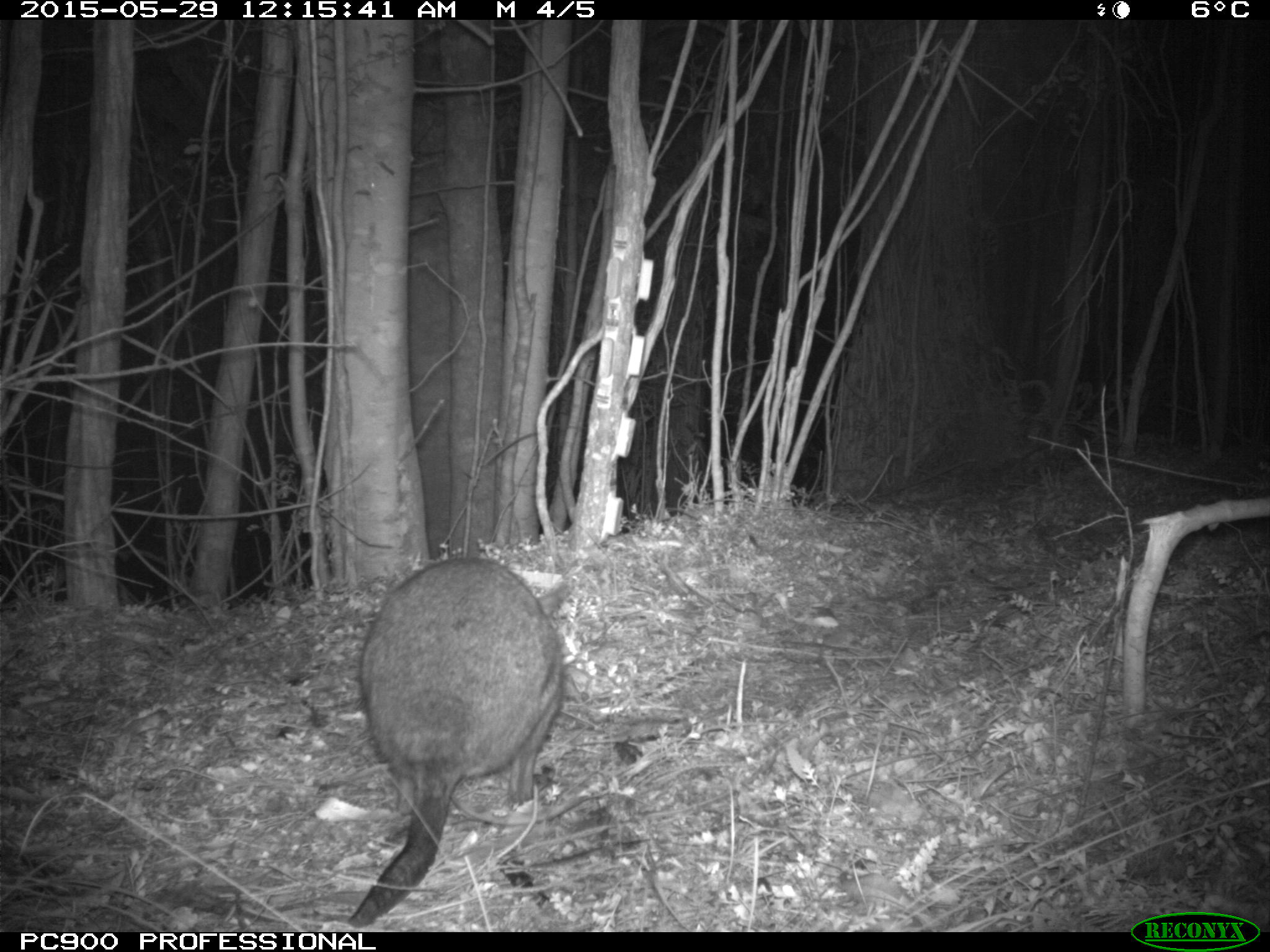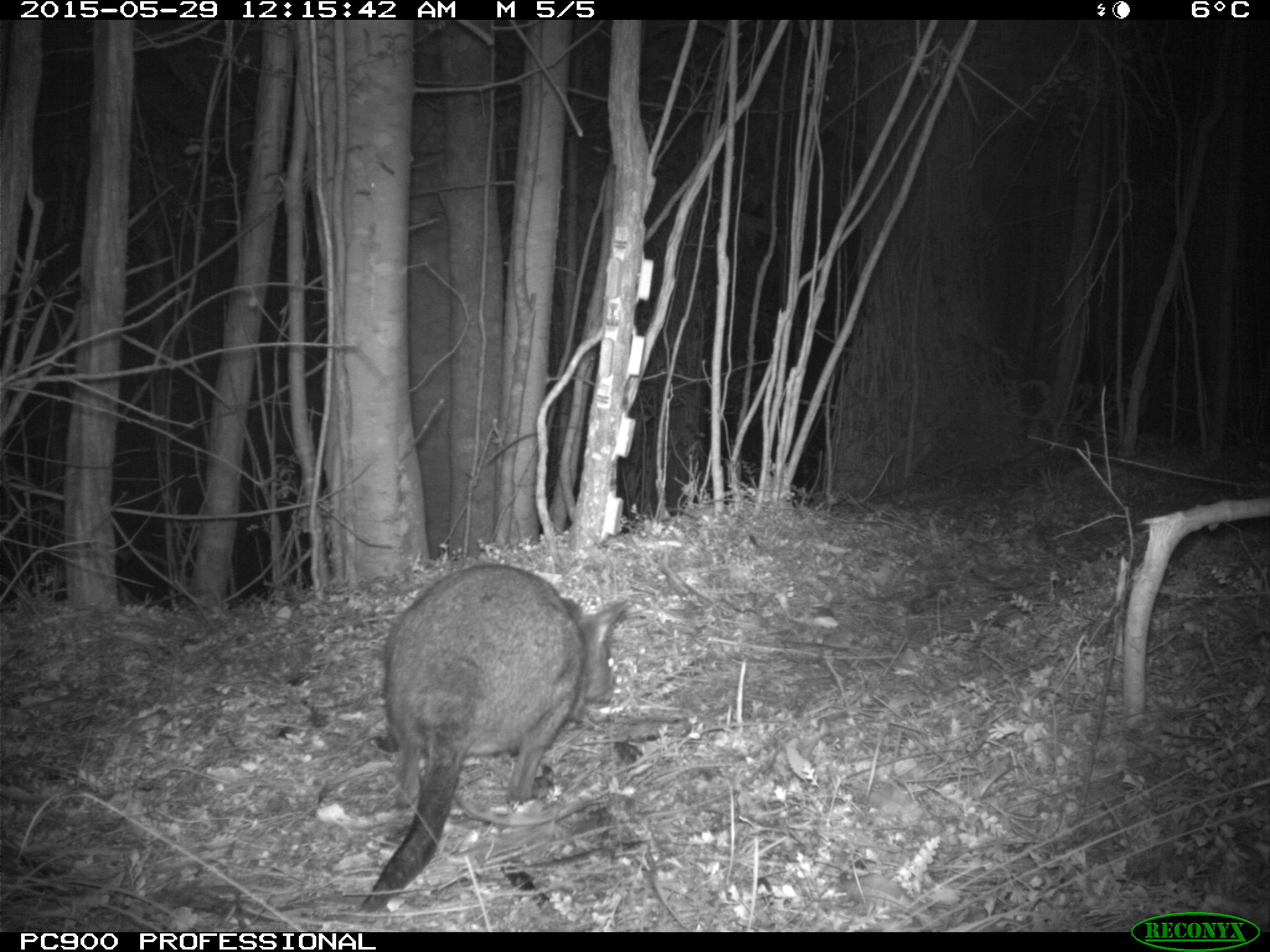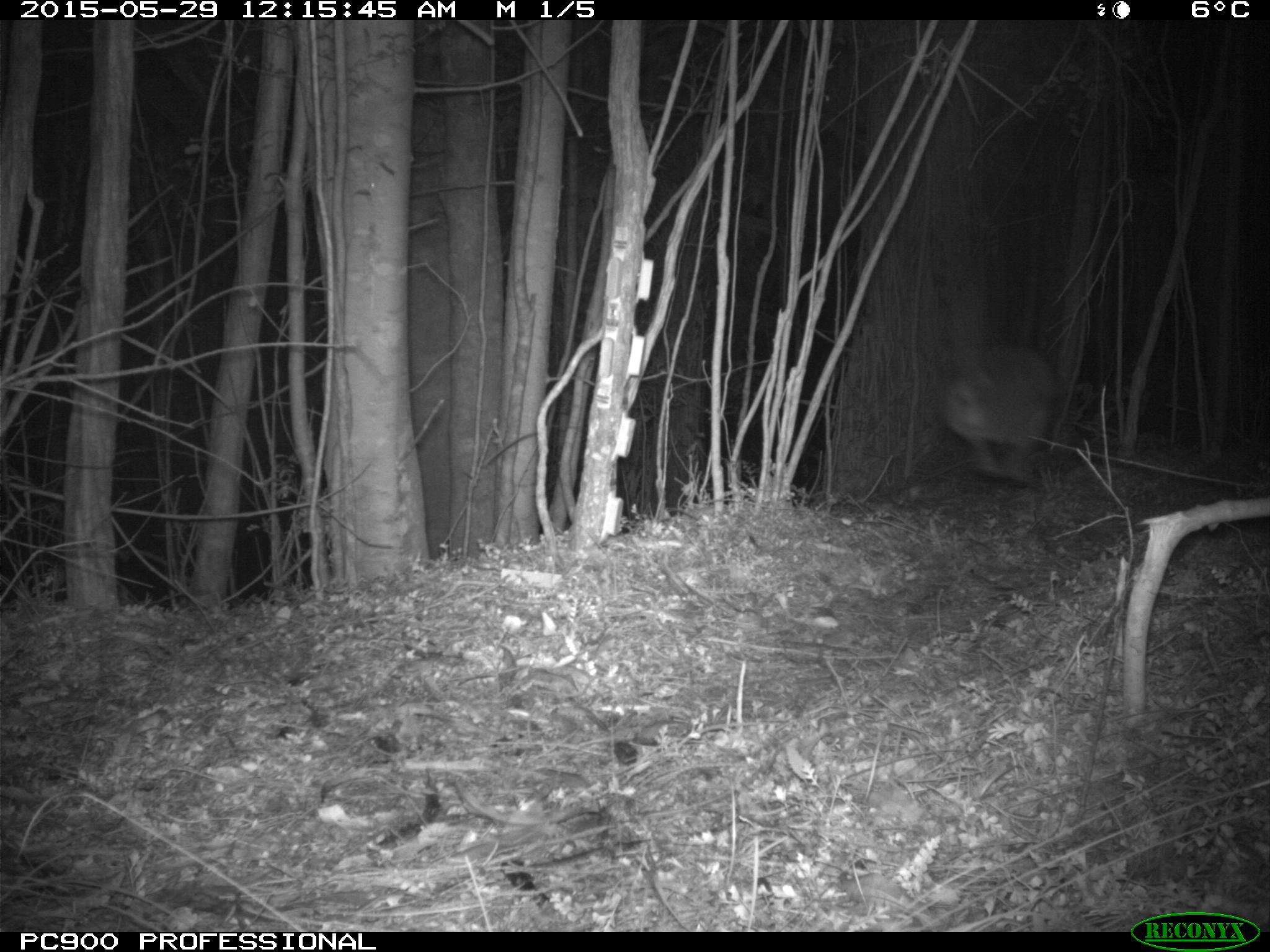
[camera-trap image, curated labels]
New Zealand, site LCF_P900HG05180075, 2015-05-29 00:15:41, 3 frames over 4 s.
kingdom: Animalia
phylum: Chordata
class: Mammalia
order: Diprotodontia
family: Macropodidae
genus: Notamacropus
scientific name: Notamacropus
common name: wallaby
Wallaby (Notamacropus).